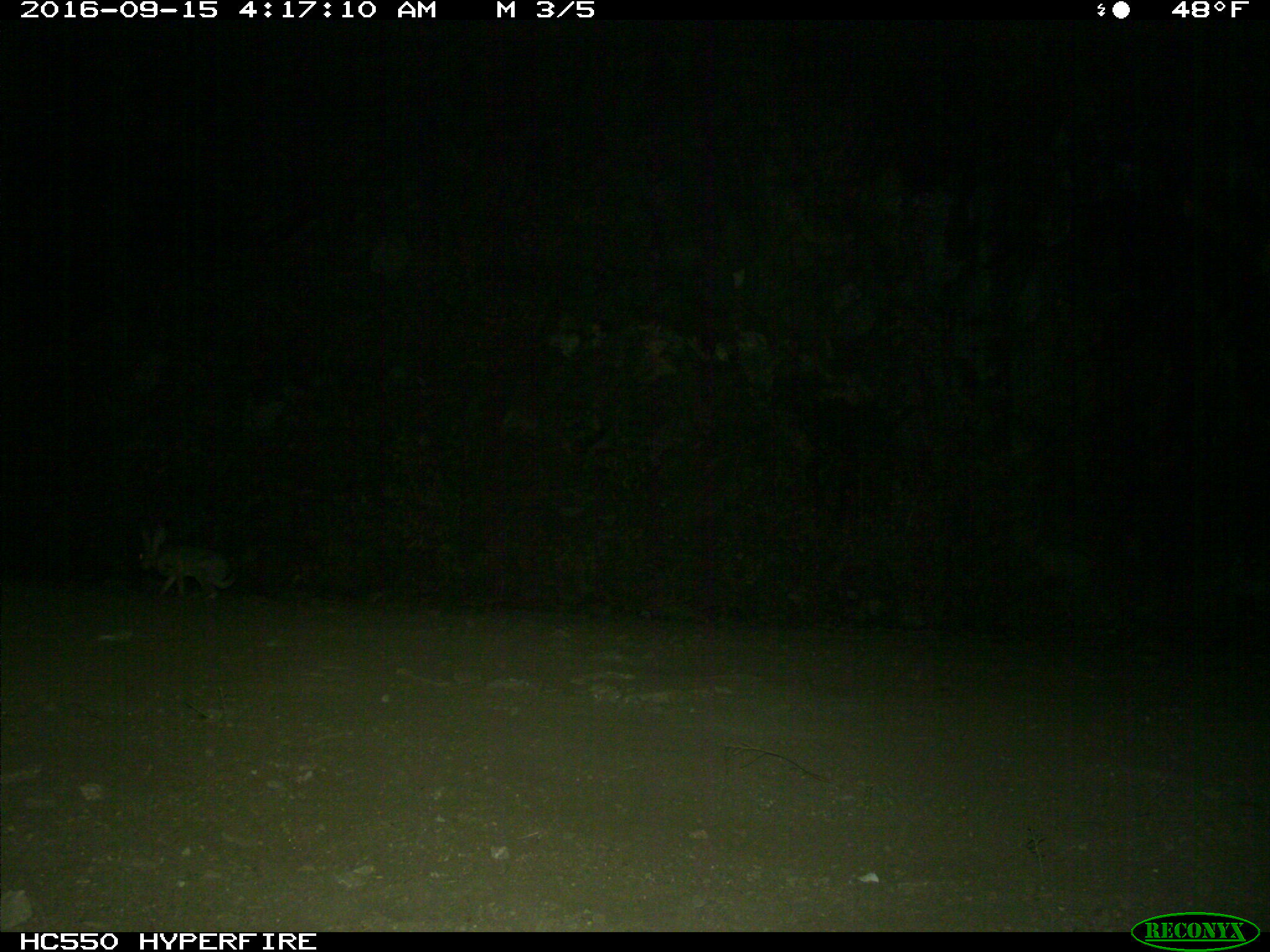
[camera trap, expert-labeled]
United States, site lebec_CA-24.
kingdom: Animalia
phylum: Chordata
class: Mammalia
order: Lagomorpha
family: Leporidae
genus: Lepus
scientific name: Lepus californicus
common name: black-tailed jackrabbit